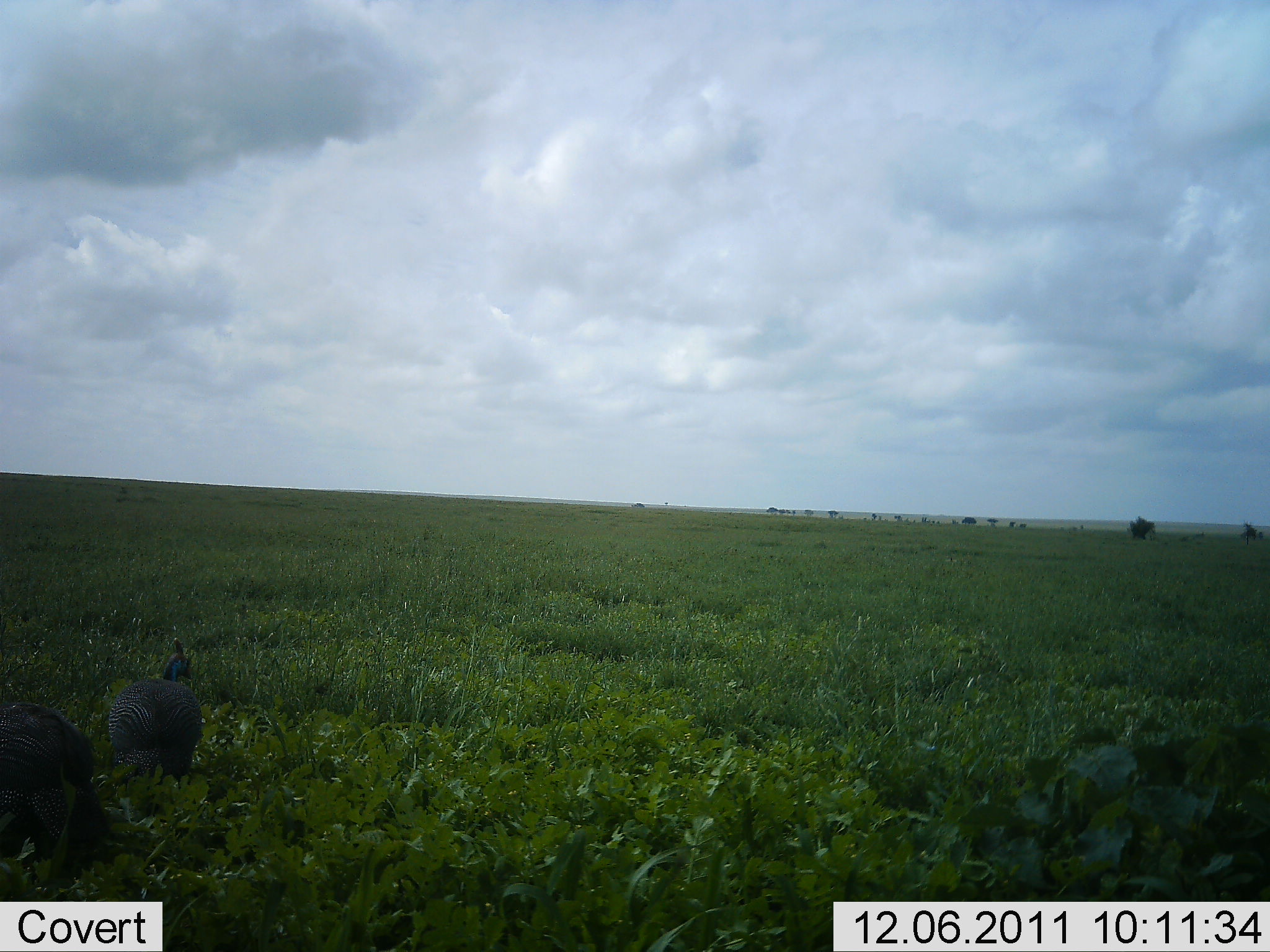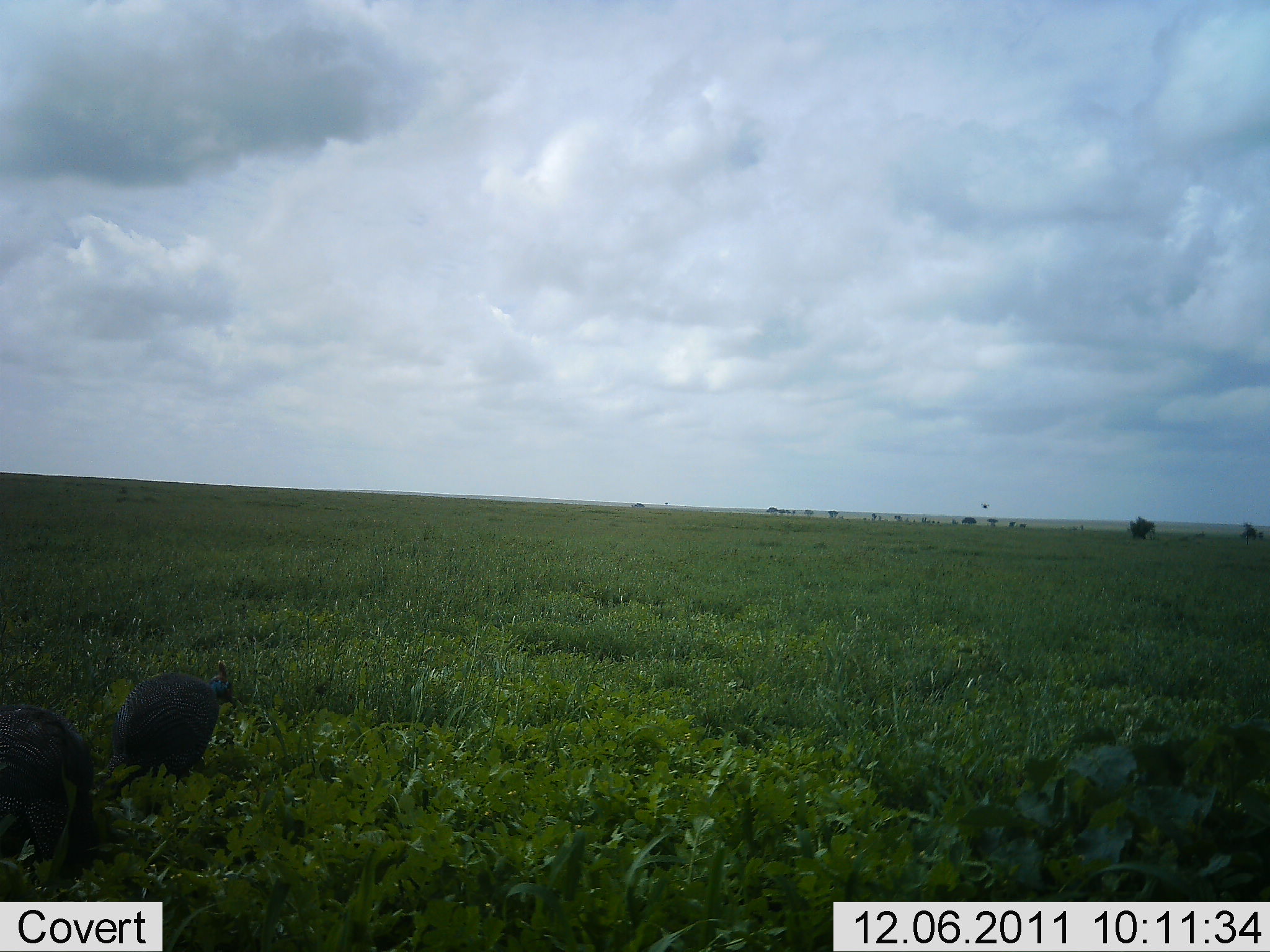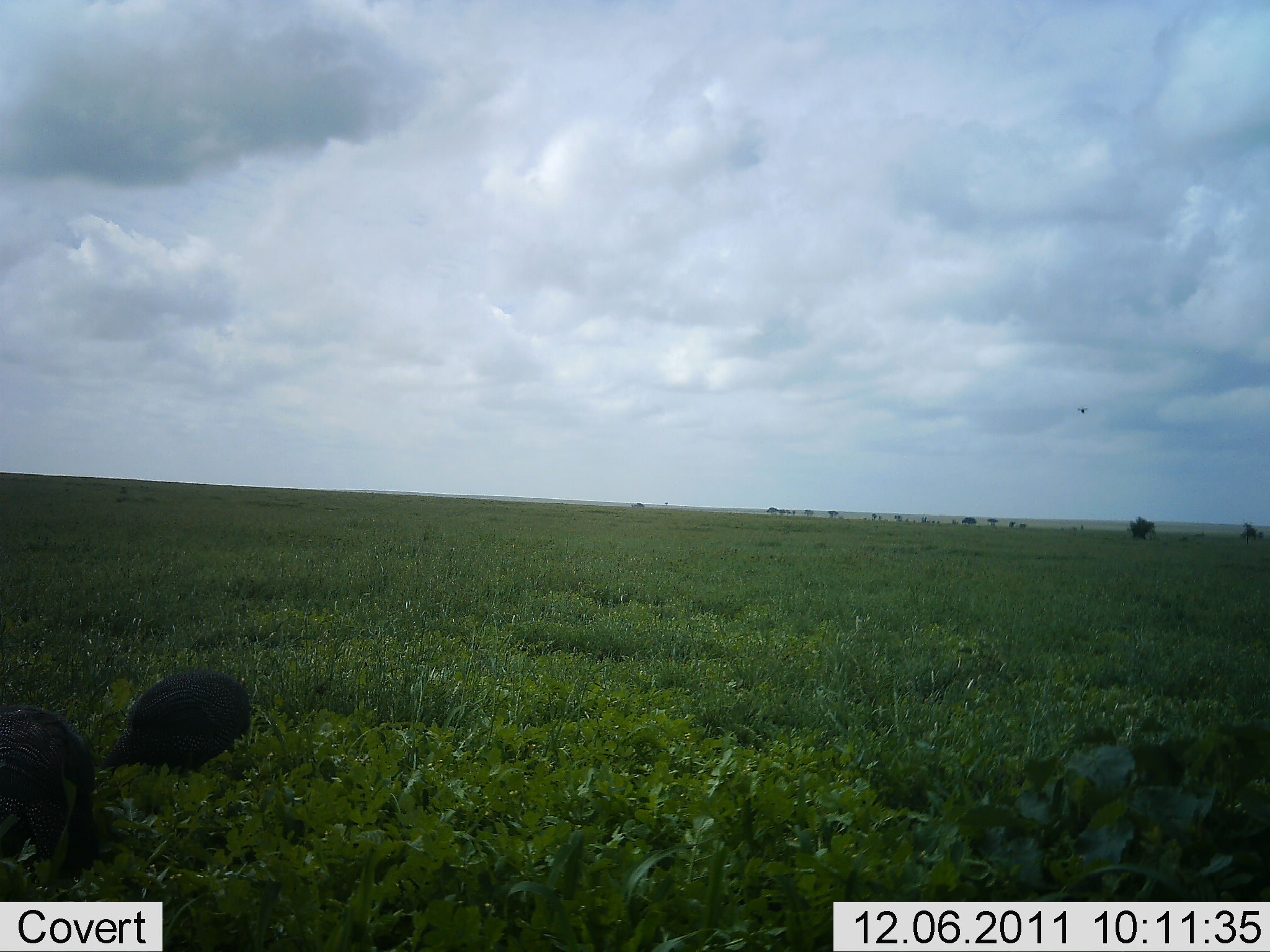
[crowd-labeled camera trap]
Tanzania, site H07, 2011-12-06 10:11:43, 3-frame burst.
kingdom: Animalia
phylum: Chordata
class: Aves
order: Galliformes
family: Numididae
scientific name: Numididae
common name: guinea fowl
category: guineafowl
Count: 2.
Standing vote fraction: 25%.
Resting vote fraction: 6%.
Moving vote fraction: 6%.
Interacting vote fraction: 6%.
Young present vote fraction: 0%.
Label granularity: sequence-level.